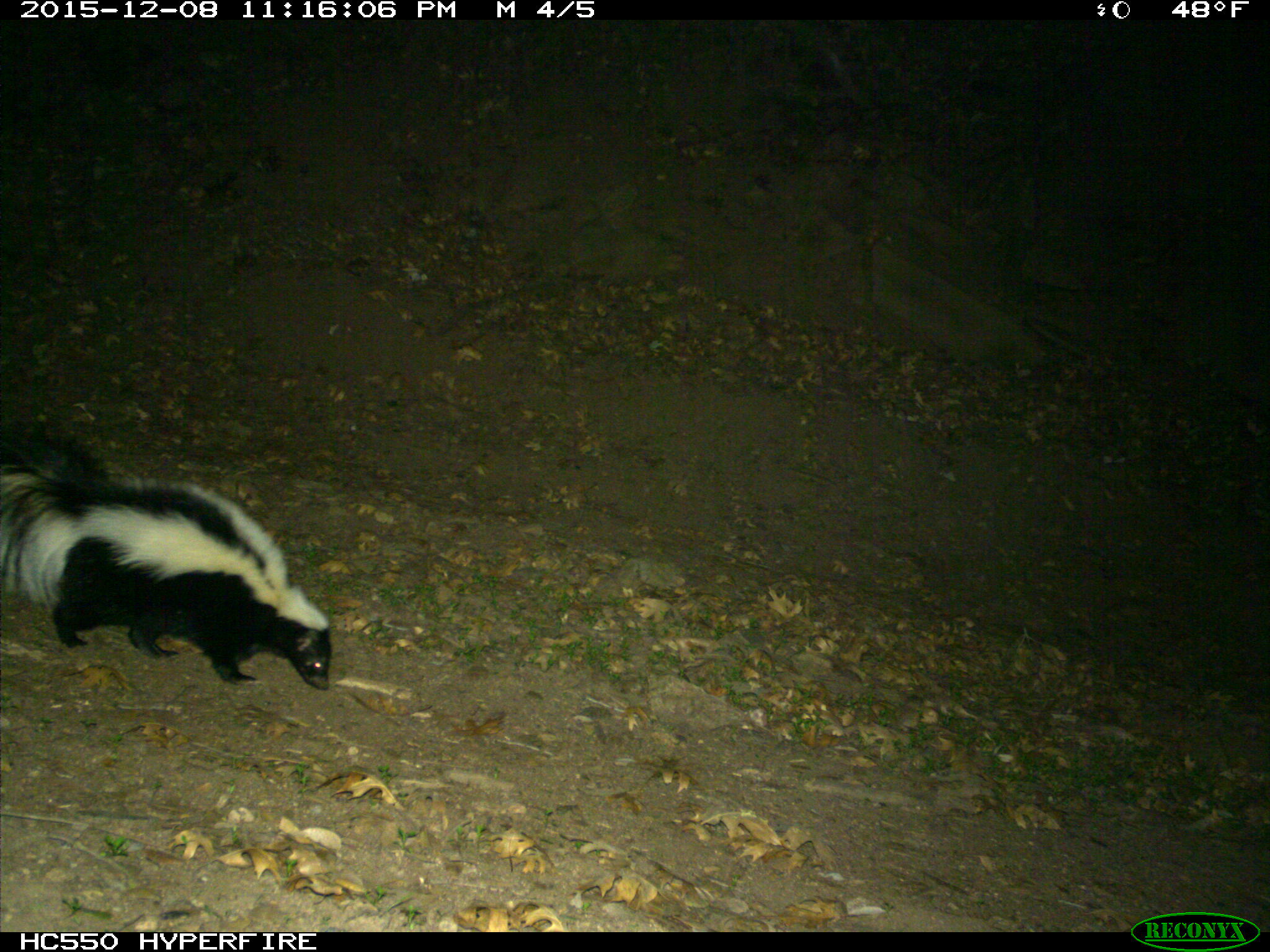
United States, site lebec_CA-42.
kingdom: Animalia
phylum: Chordata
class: Mammalia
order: Carnivora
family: Mephitidae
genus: Mephitis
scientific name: Mephitis mephitis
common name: striped skunk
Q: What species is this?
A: Mephitis mephitis (striped skunk).